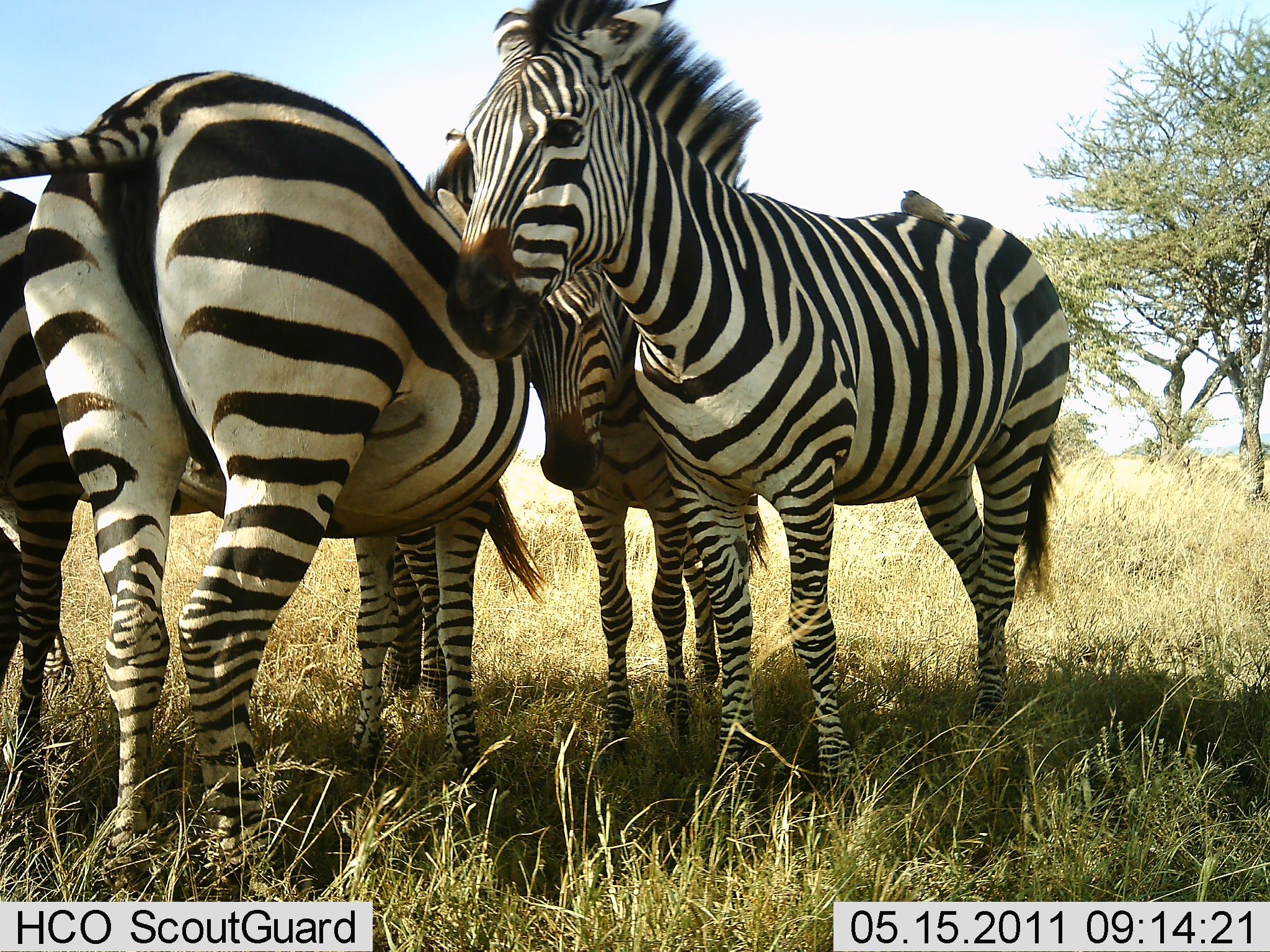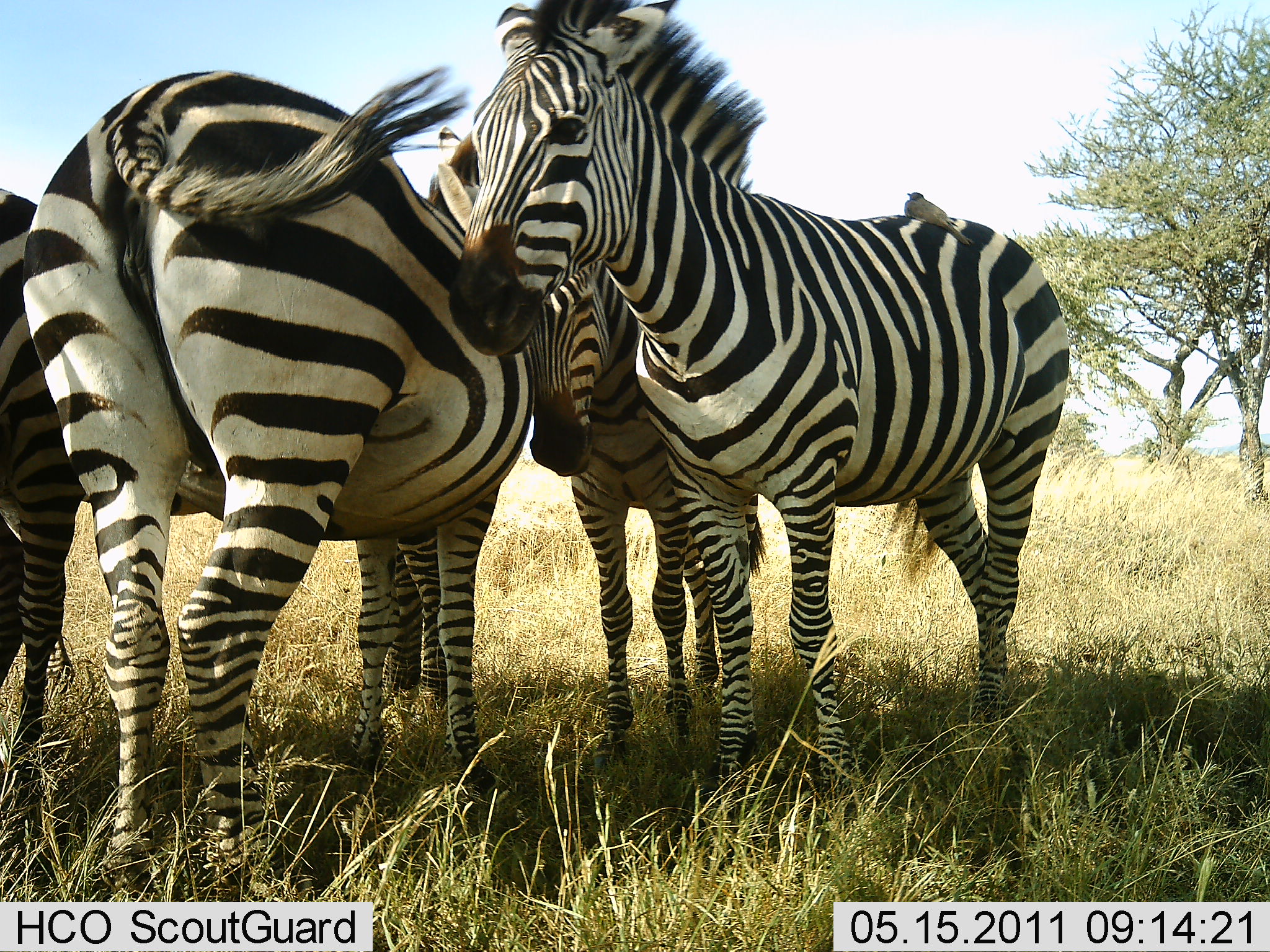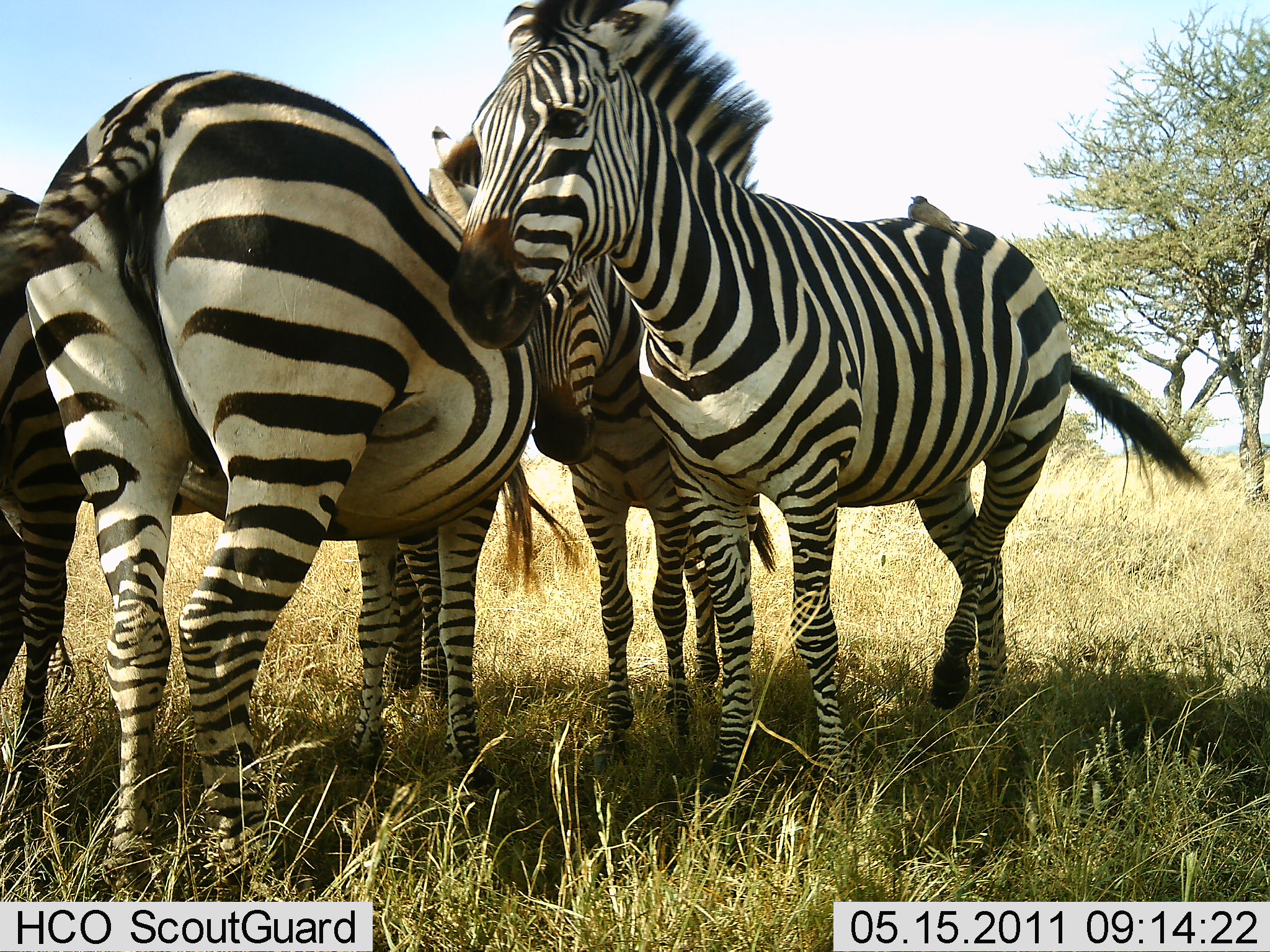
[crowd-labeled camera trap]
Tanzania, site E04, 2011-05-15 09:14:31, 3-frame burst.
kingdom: Animalia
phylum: Chordata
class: Mammalia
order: Perissodactyla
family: Equidae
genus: Equus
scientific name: Equus quagga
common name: plains zebra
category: zebra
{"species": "zebra (plains zebra) (Equus quagga)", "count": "4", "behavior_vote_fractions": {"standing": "81%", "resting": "6%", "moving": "0%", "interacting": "50%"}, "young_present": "12%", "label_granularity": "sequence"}